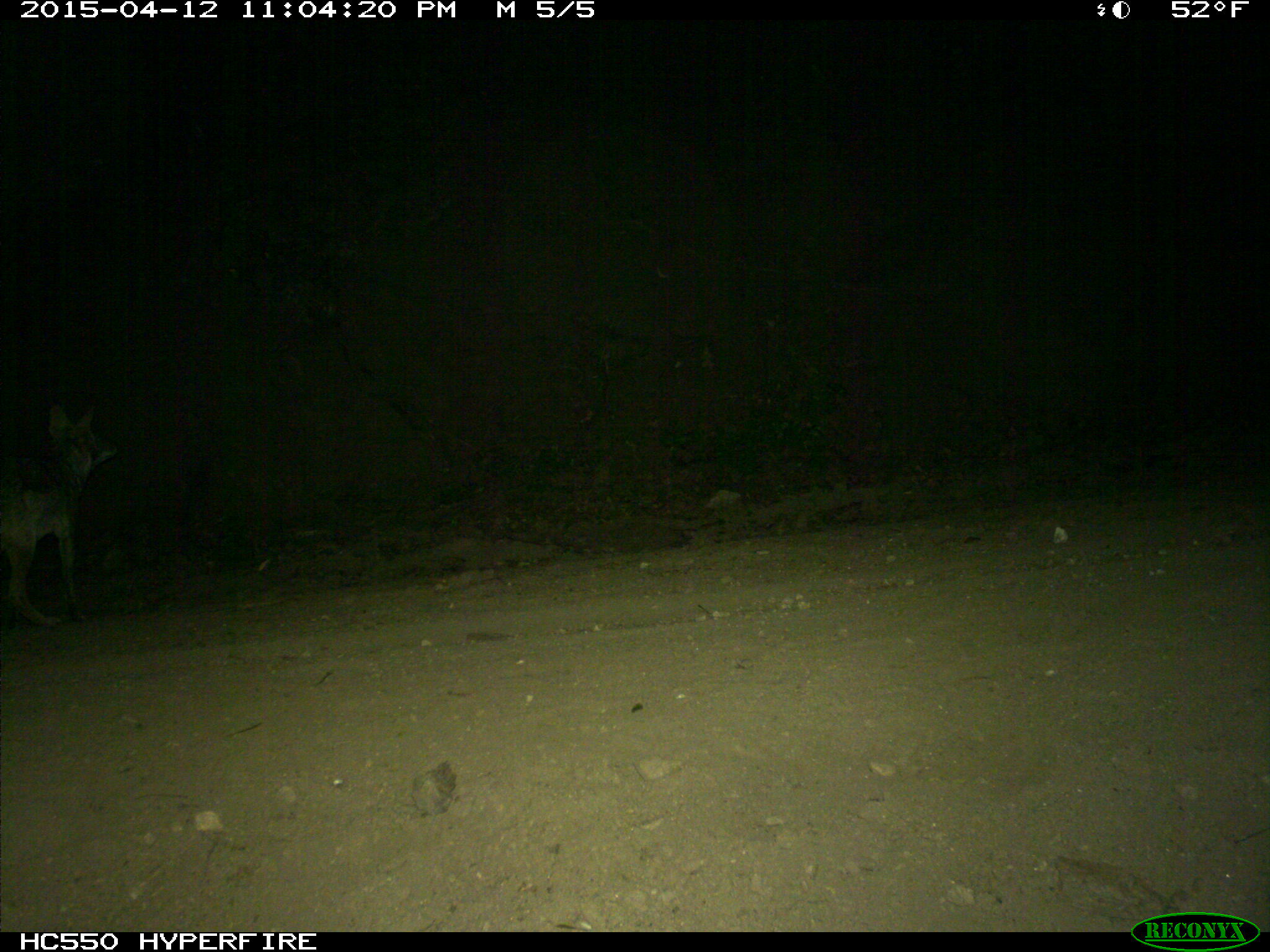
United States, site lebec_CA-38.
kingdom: Animalia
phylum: Chordata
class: Mammalia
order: Carnivora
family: Canidae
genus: Canis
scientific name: Canis latrans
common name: coyote